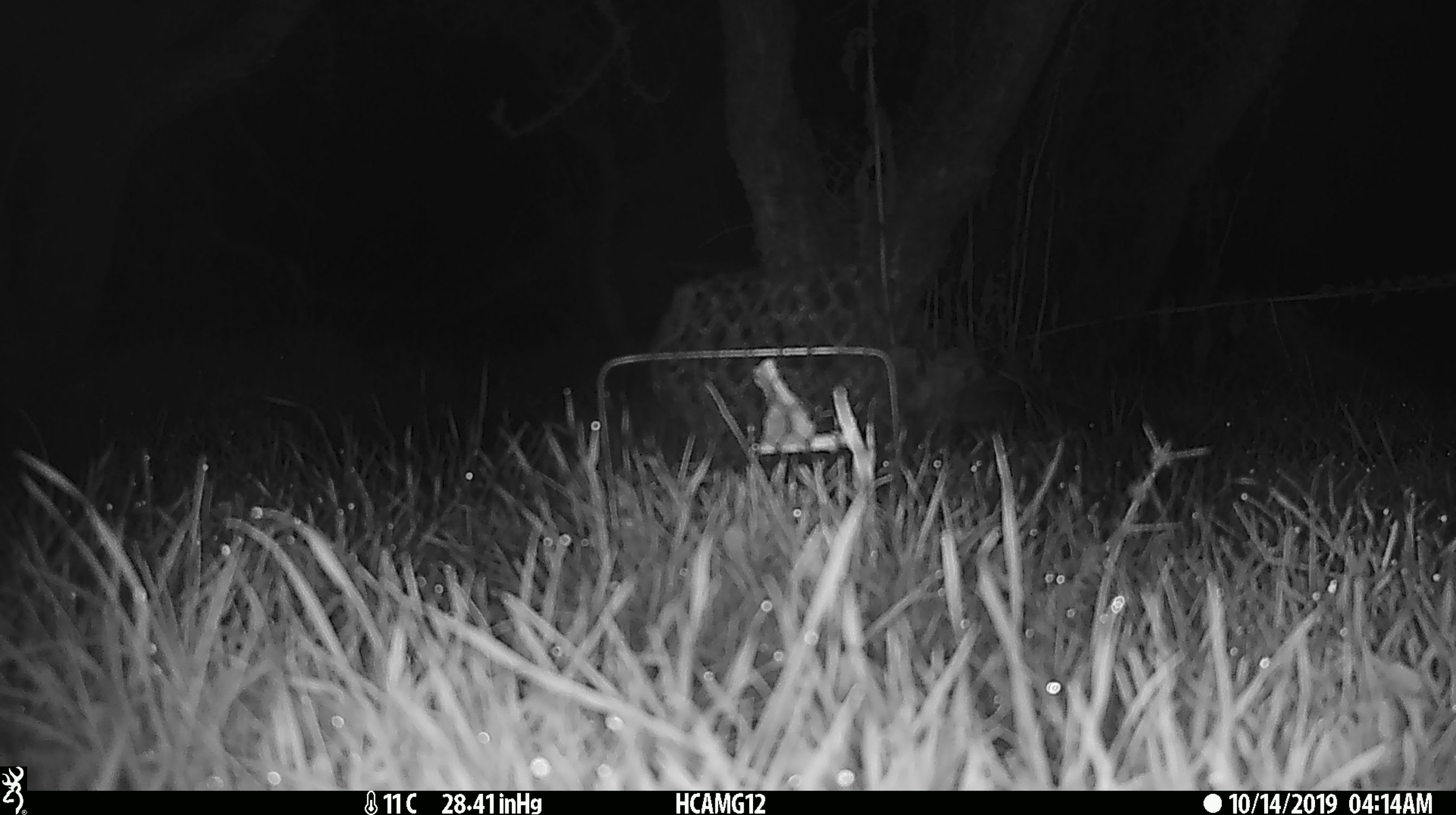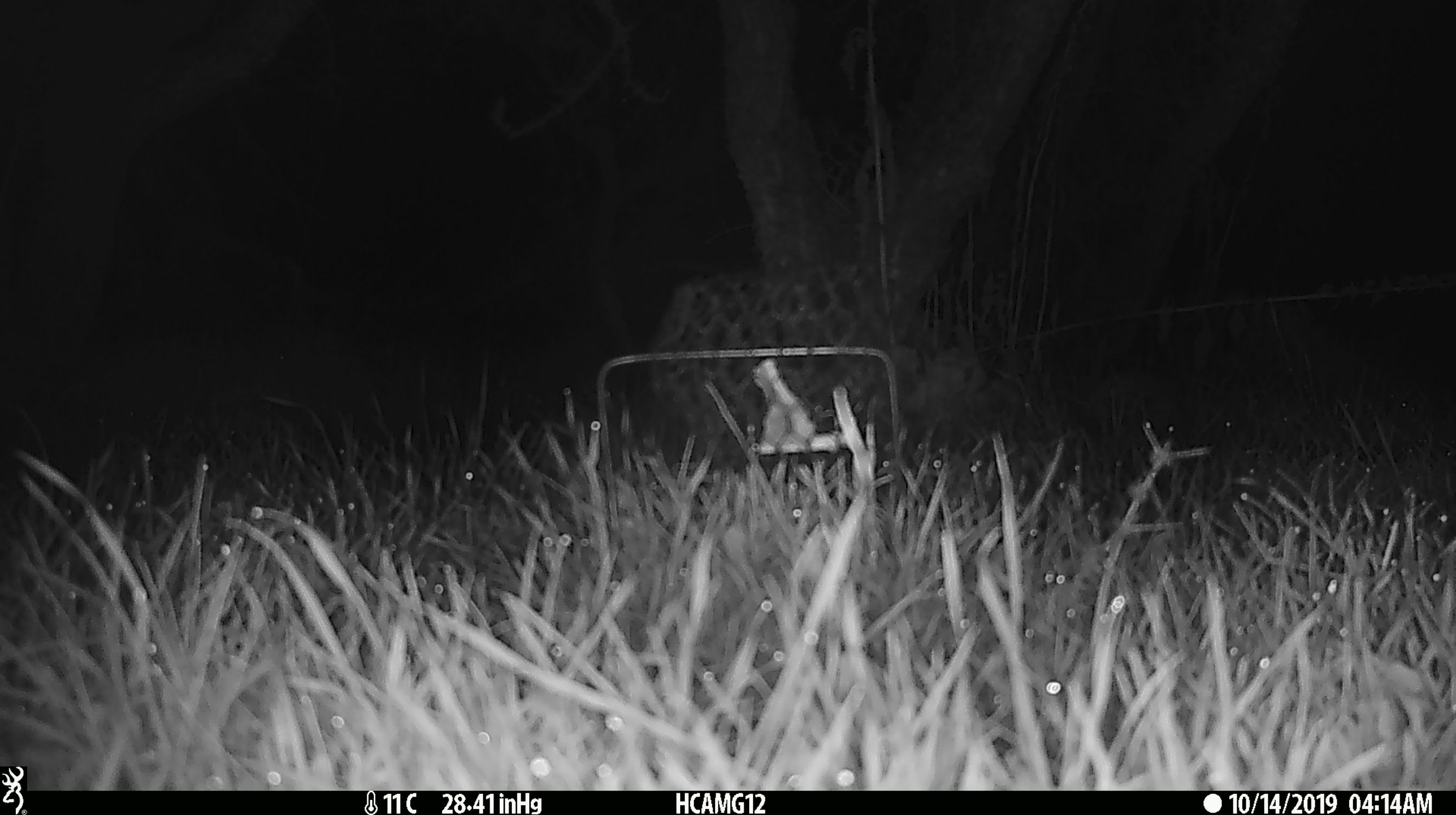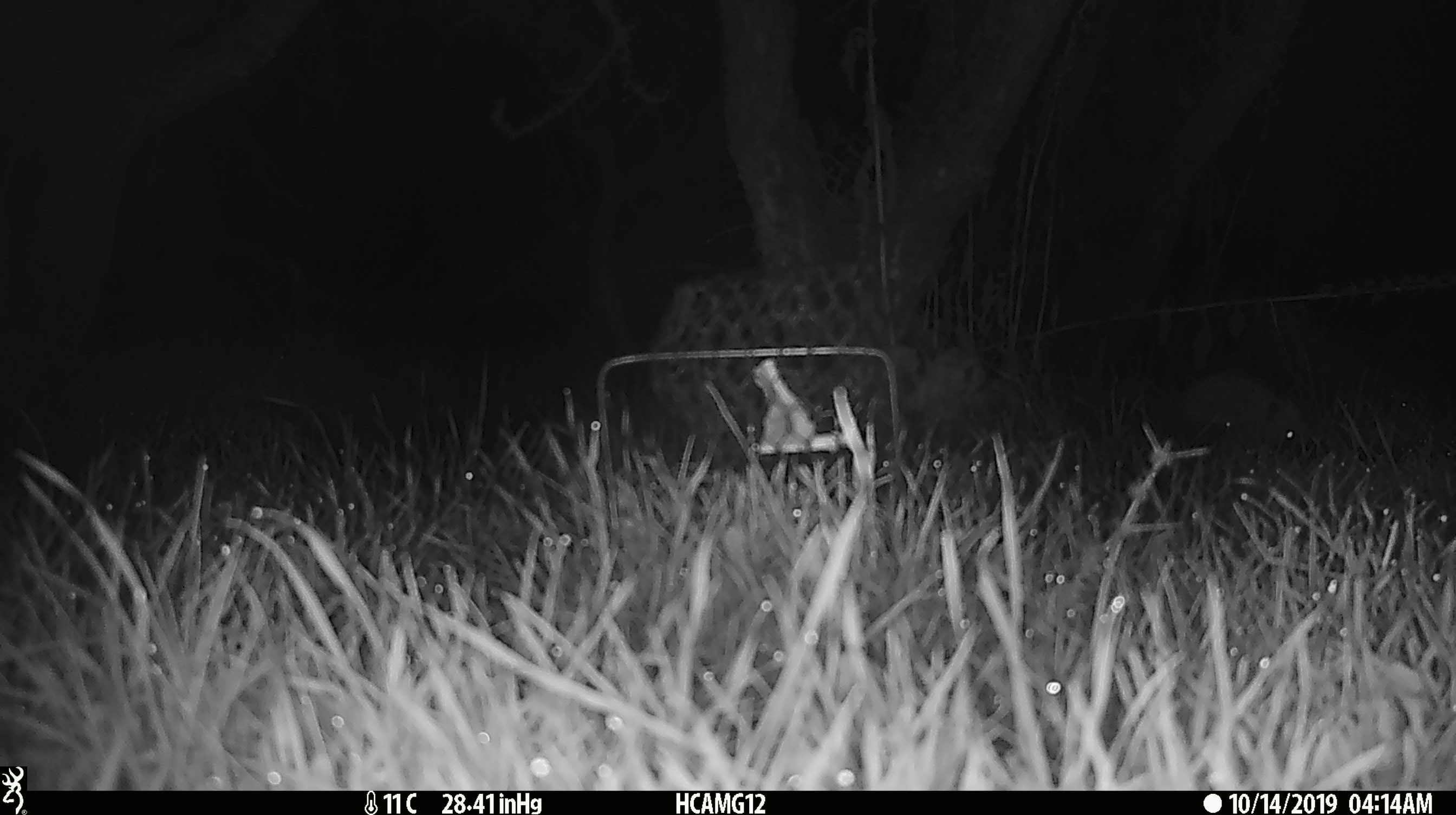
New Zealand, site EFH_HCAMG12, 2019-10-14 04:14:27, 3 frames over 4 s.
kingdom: Animalia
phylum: Chordata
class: Mammalia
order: Eulipotyphla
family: Erinaceidae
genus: Erinaceus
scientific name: Erinaceus europaeus europaeus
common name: european hedgehog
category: hedgehog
Hedgehog (european hedgehog) (Erinaceus europaeus europaeus).